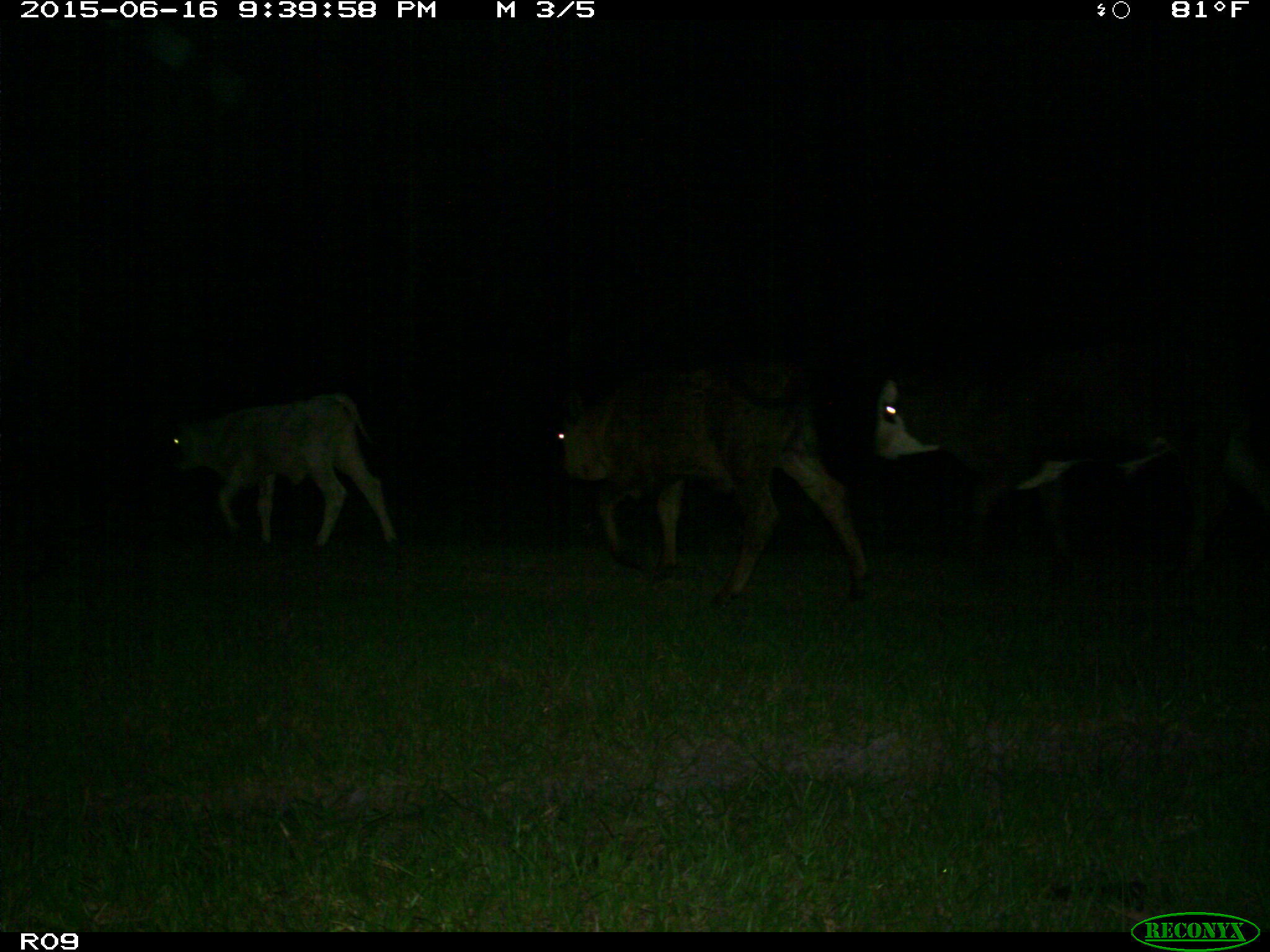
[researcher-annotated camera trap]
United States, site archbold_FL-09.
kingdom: Animalia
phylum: Chordata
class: Mammalia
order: Artiodactyla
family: Bovidae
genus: Bos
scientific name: Bos taurus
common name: domestic cow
Bos taurus (domestic cow).